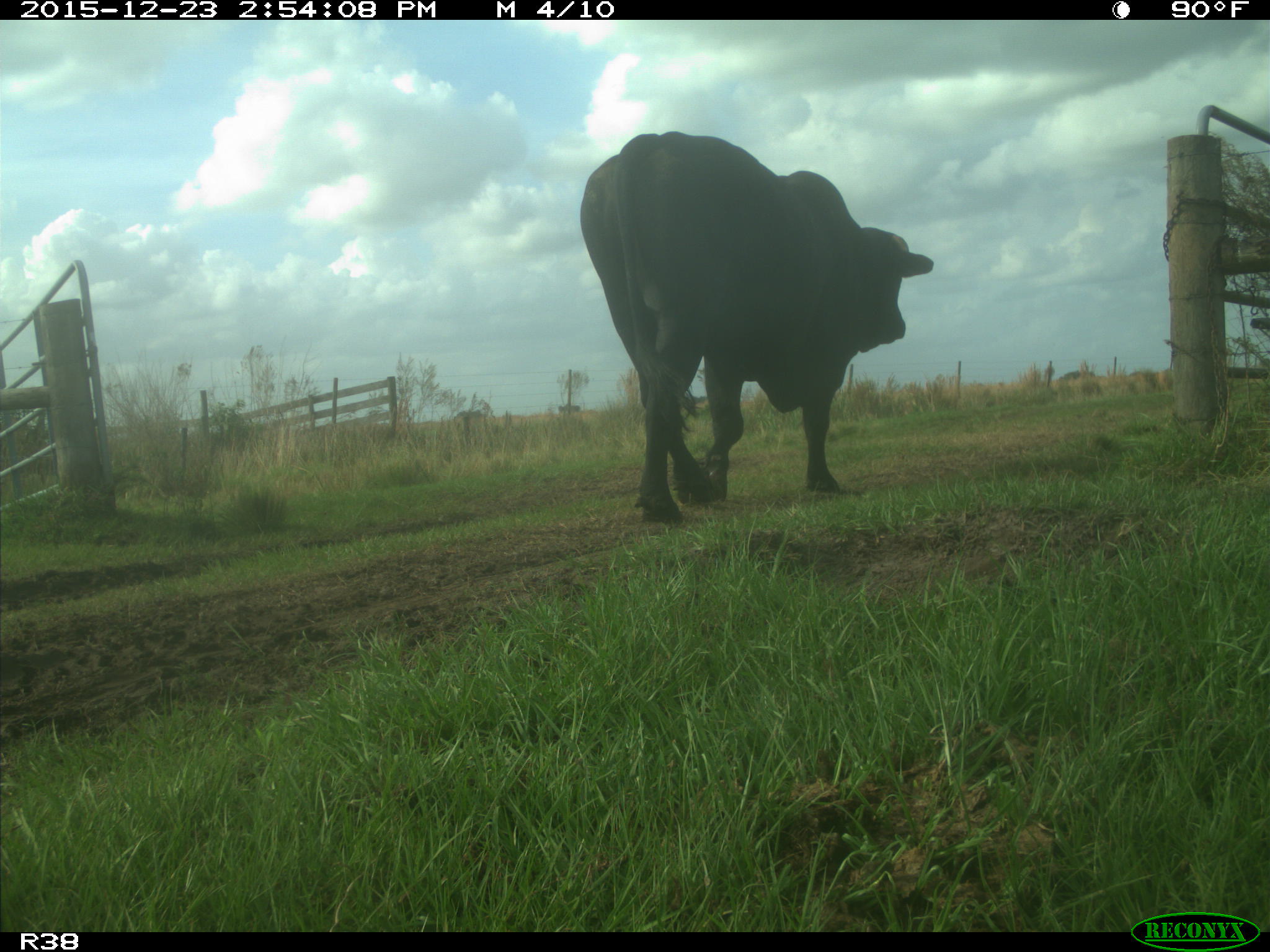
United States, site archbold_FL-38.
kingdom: Animalia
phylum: Chordata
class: Mammalia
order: Artiodactyla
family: Bovidae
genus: Bos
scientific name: Bos taurus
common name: domestic cow